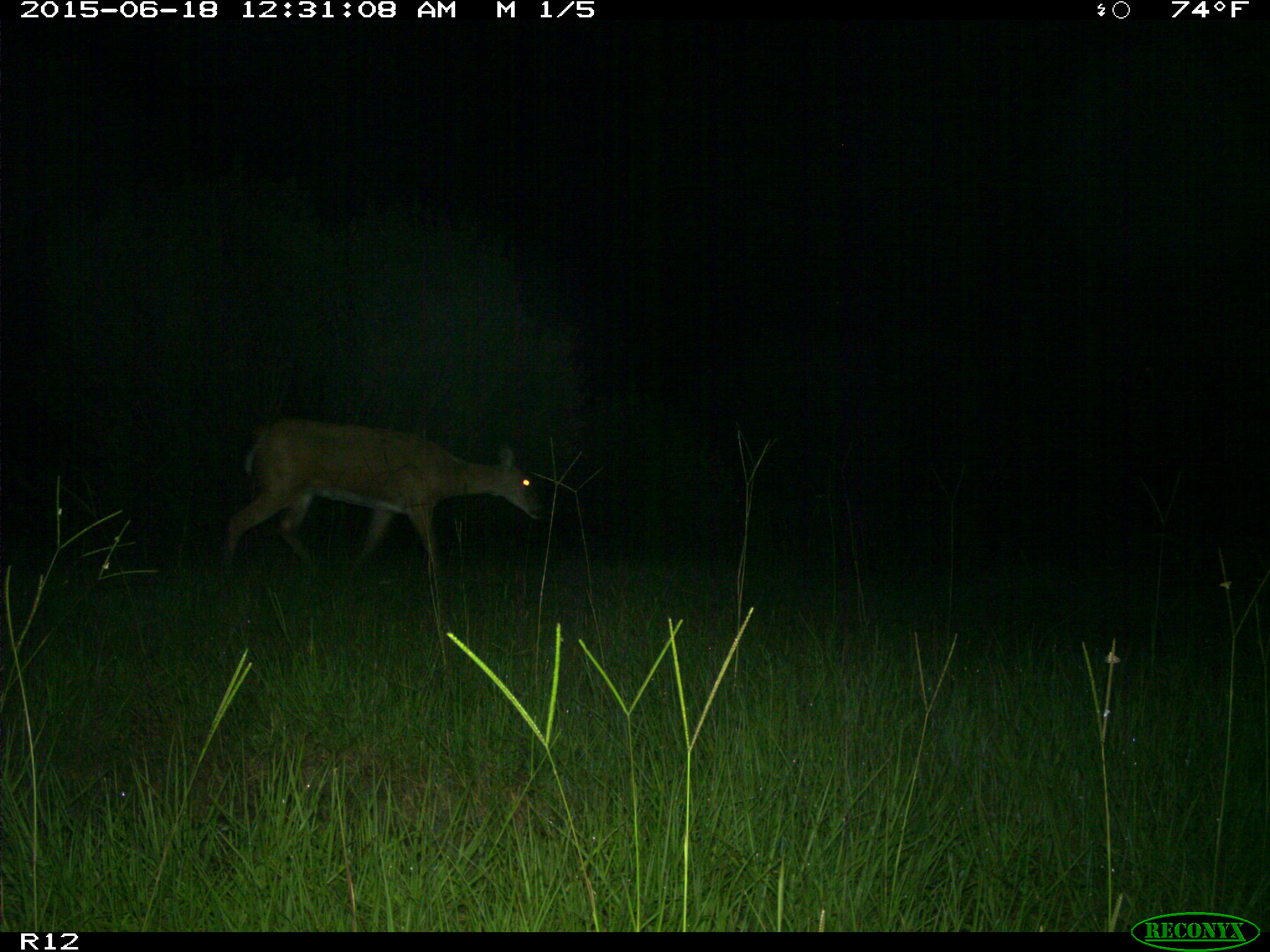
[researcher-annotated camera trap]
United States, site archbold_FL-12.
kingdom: Animalia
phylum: Chordata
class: Mammalia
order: Artiodactyla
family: Cervidae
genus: Odocoileus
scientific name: Odocoileus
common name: deer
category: unidentified deer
Unidentified deer (deer) (Odocoileus).